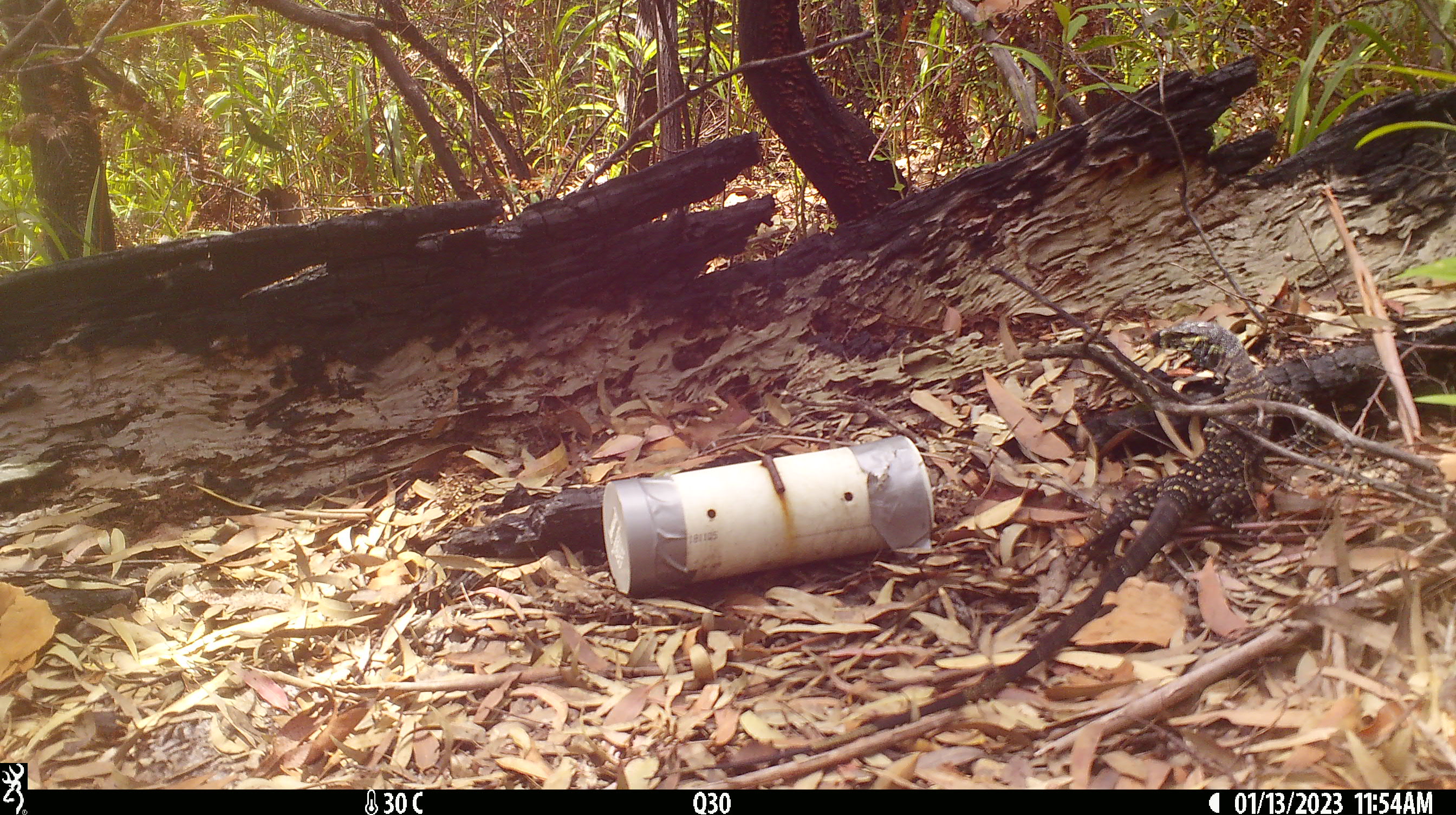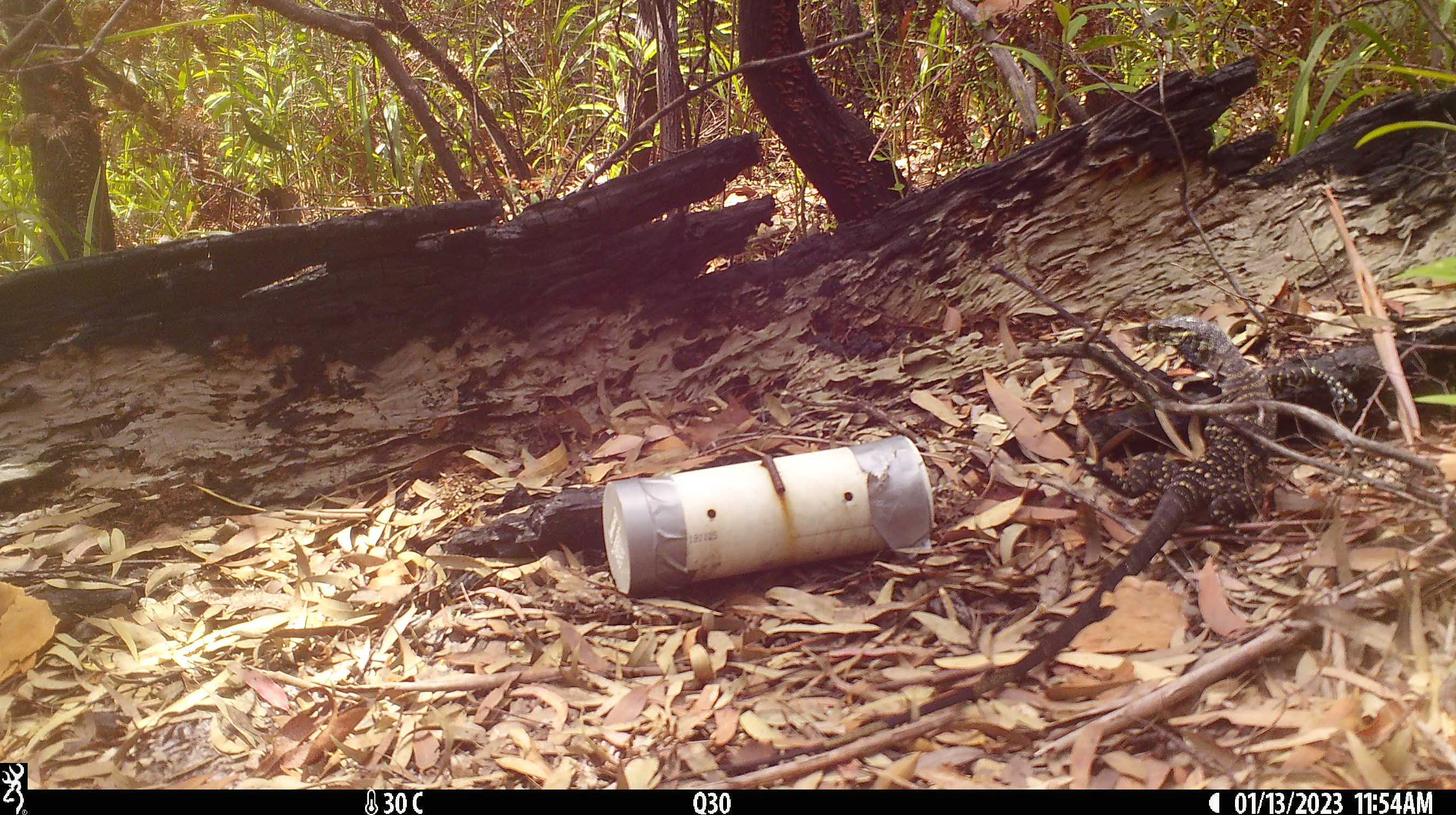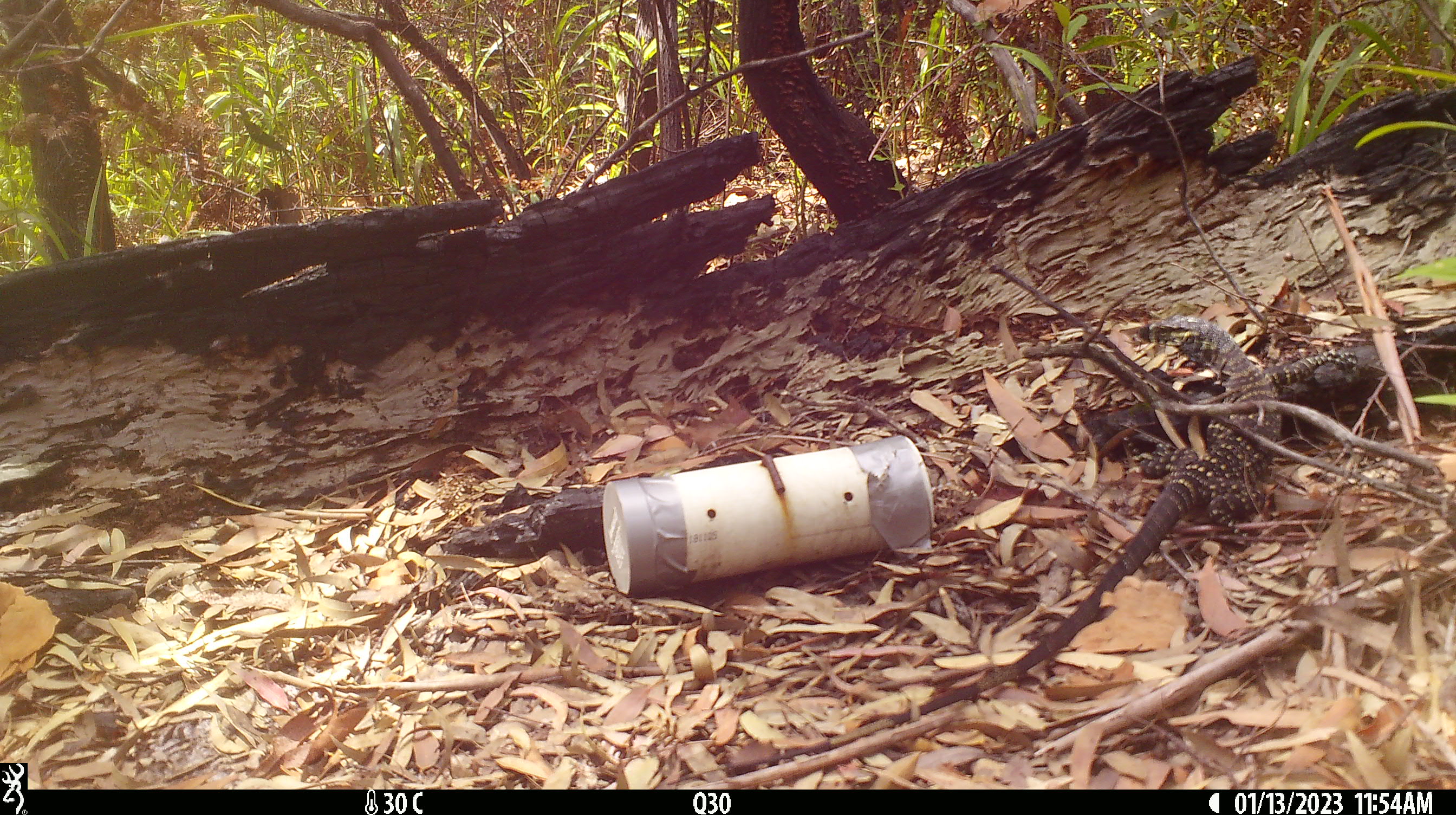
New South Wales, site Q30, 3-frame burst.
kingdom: Animalia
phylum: Chordata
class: Reptilia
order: Squamata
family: Varanidae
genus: Varanus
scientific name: Varanus varius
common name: lace monitor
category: goanna